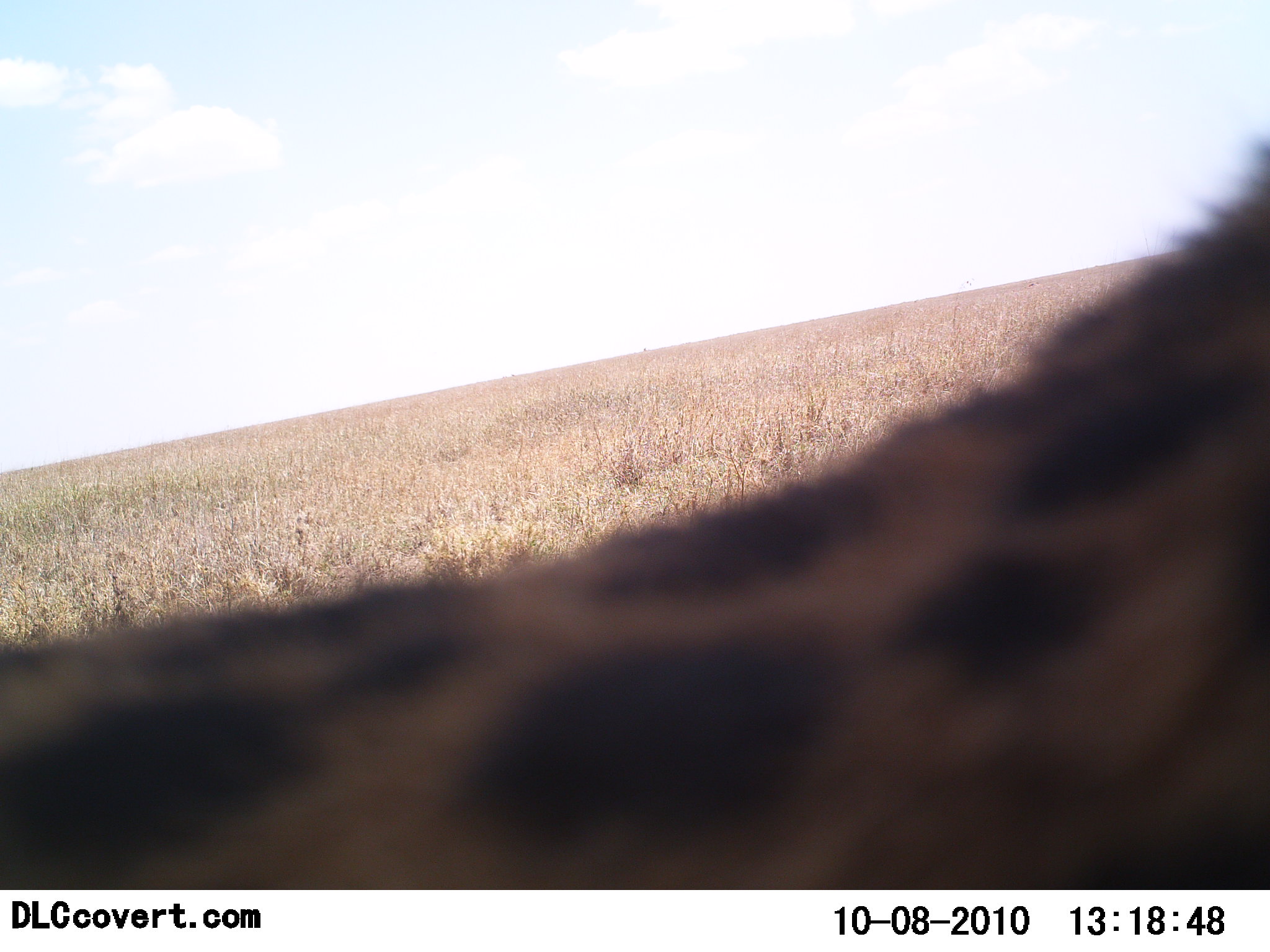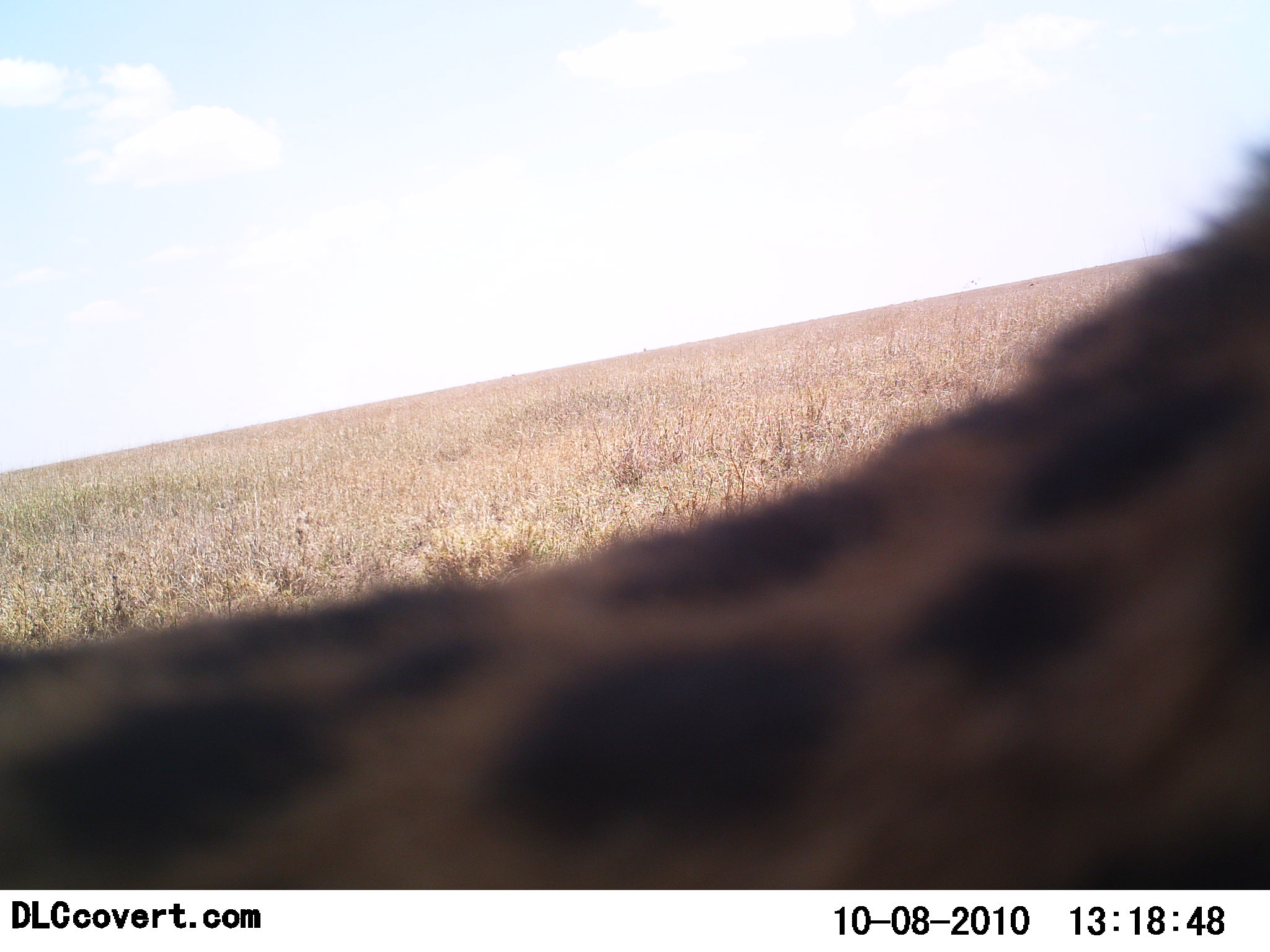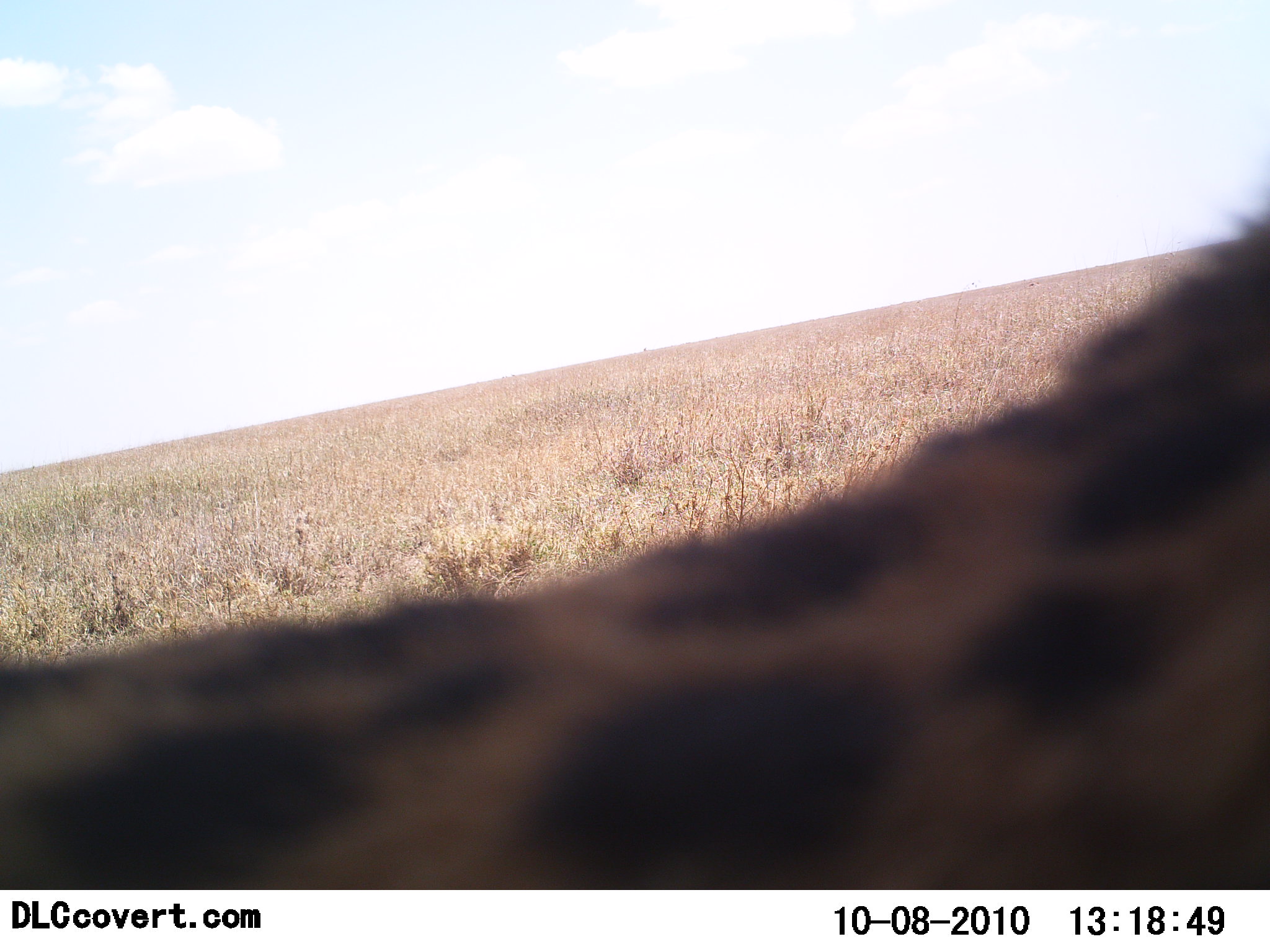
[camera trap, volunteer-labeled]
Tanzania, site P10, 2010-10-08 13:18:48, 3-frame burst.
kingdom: Animalia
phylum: Chordata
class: Mammalia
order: Carnivora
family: Hyaenidae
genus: Crocuta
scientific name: Crocuta crocuta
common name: spotted hyena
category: hyenaspotted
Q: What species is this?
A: Hyenaspotted (spotted hyena) (Crocuta crocuta).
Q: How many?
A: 1.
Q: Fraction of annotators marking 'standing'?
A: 50%.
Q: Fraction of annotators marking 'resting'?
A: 25%.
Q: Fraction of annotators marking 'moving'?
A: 25%.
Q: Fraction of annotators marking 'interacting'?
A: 0%.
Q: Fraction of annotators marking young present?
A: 0%.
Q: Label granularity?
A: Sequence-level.